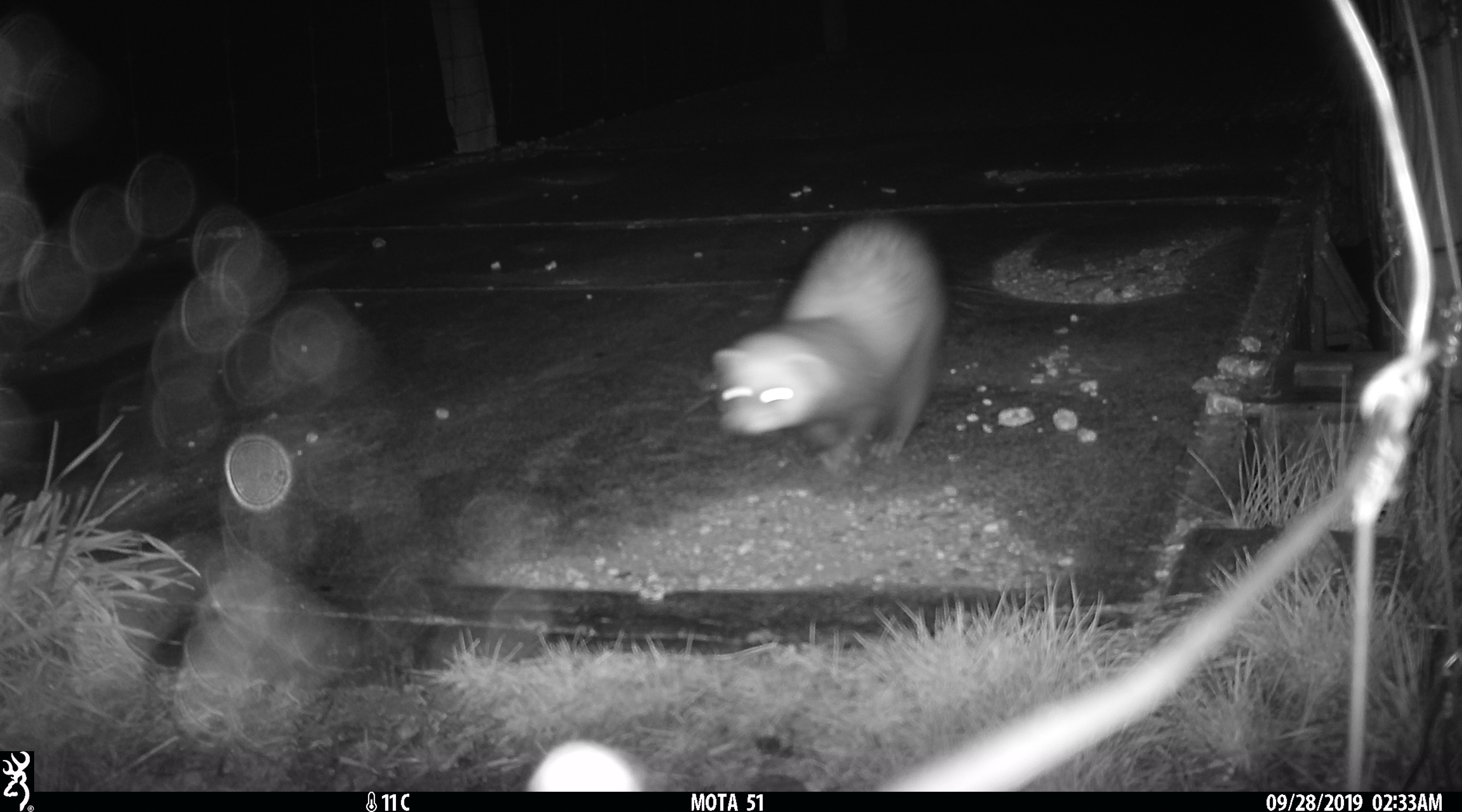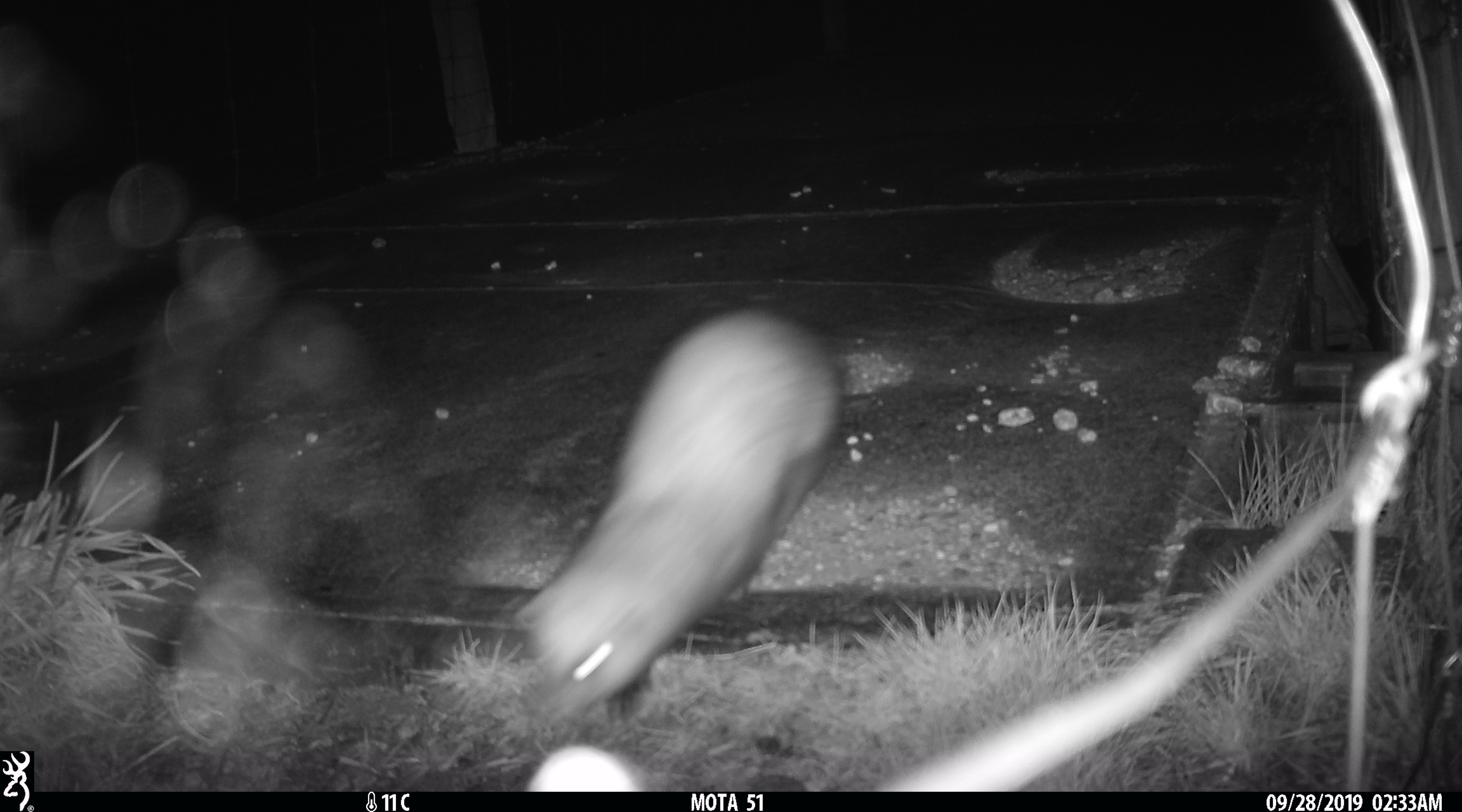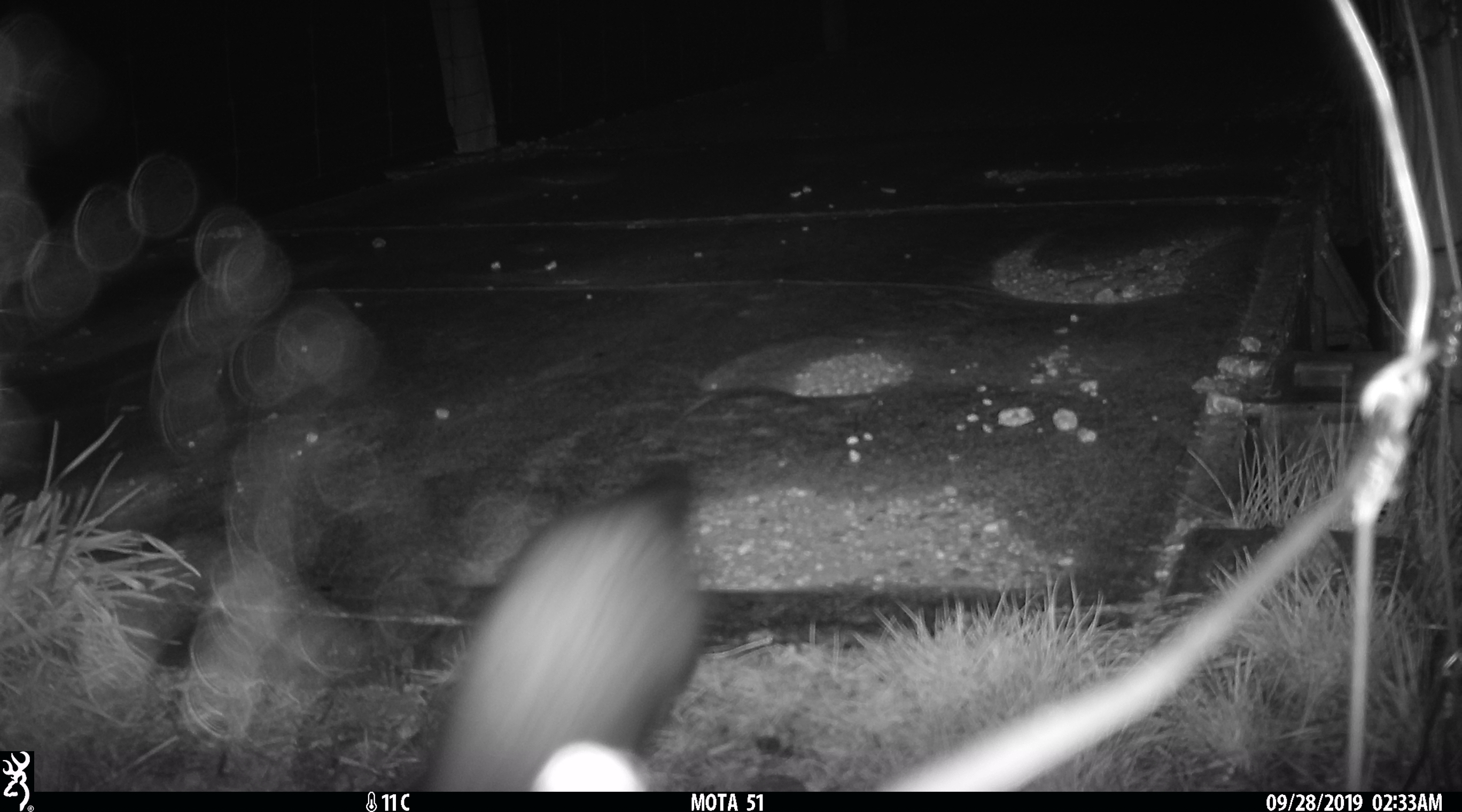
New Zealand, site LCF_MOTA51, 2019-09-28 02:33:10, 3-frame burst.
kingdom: Animalia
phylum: Chordata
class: Mammalia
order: Carnivora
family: Mustelidae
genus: Mustela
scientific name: Mustela furo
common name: ferret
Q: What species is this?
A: Ferret (Mustela furo).